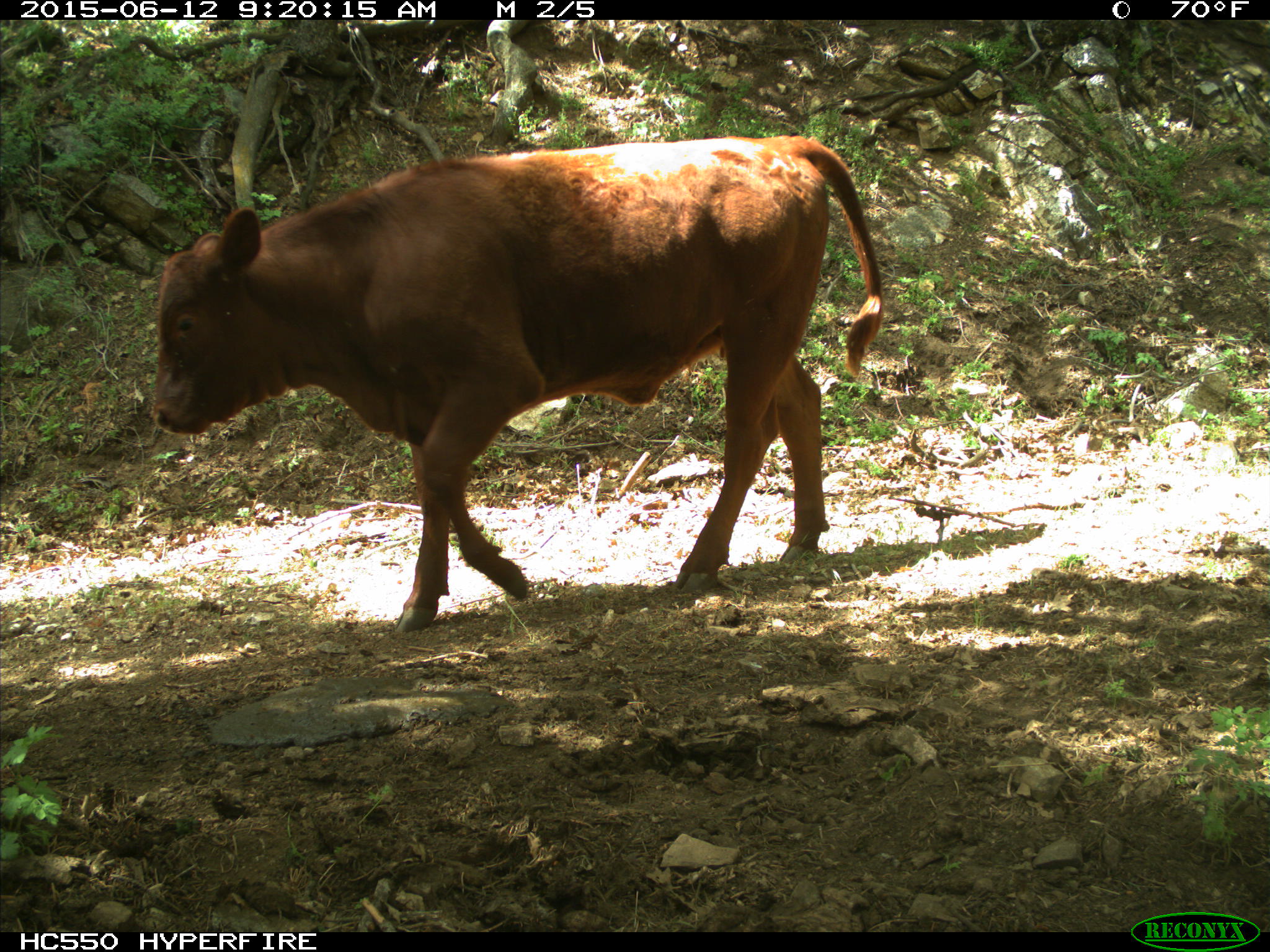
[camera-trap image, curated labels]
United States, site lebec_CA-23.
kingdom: Animalia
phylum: Chordata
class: Mammalia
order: Artiodactyla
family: Bovidae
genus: Bos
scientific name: Bos taurus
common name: domestic cow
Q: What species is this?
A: Bos taurus (domestic cow).